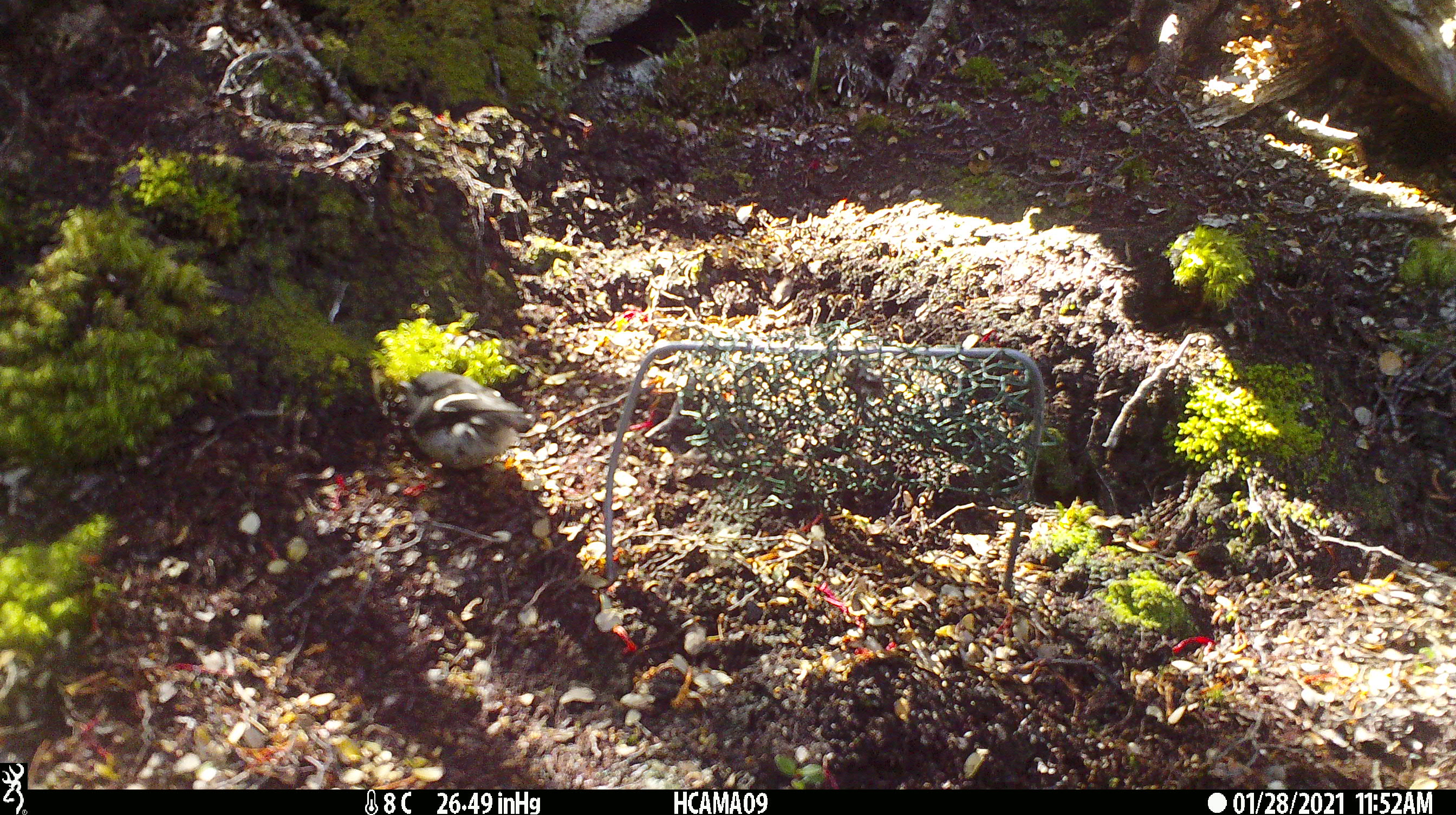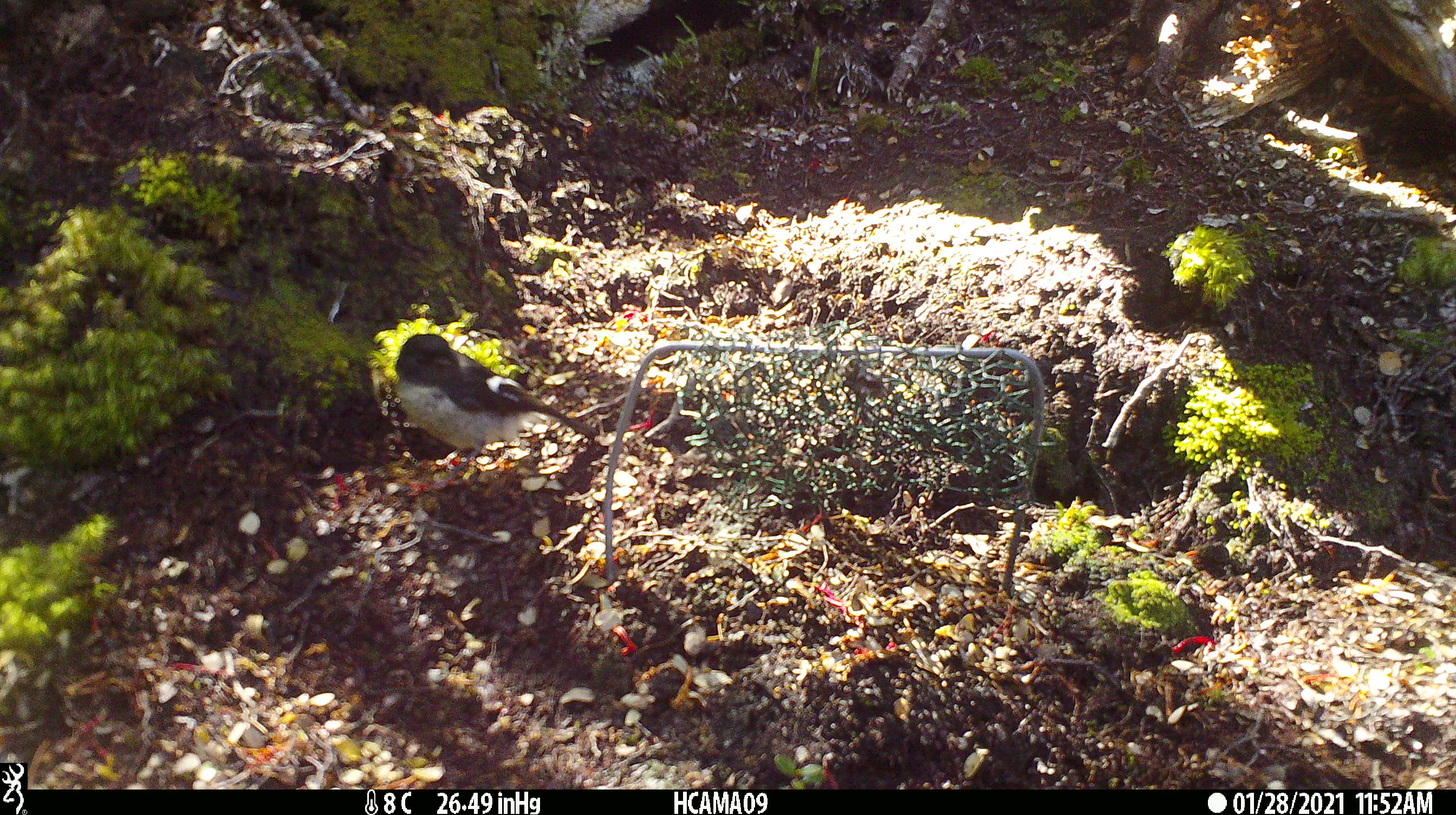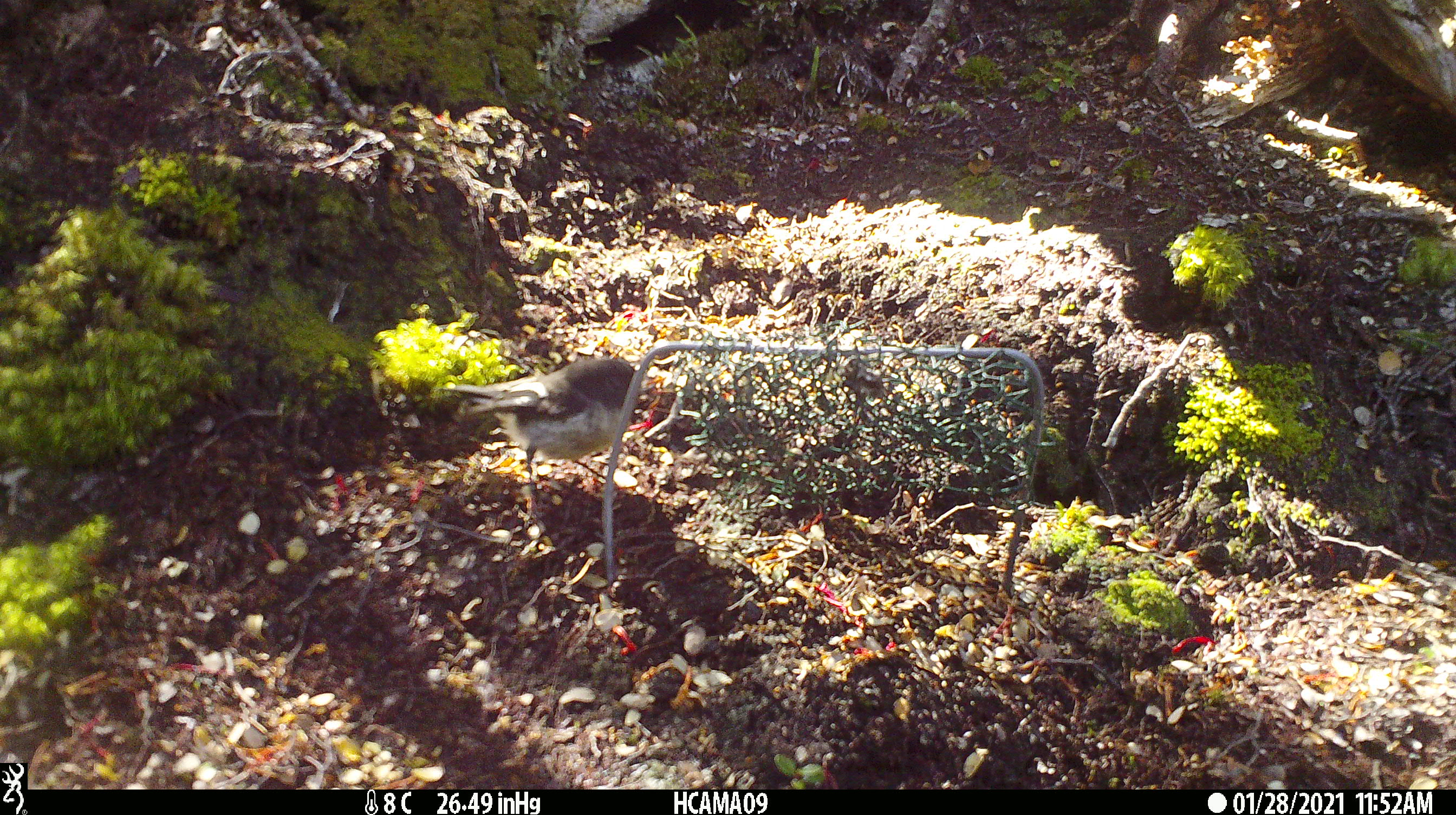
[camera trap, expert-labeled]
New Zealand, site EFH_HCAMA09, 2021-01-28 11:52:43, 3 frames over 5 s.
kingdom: Animalia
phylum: Chordata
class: Aves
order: Passeriformes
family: Petroicidae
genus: Petroica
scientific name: Petroica macrocephala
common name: tomtit